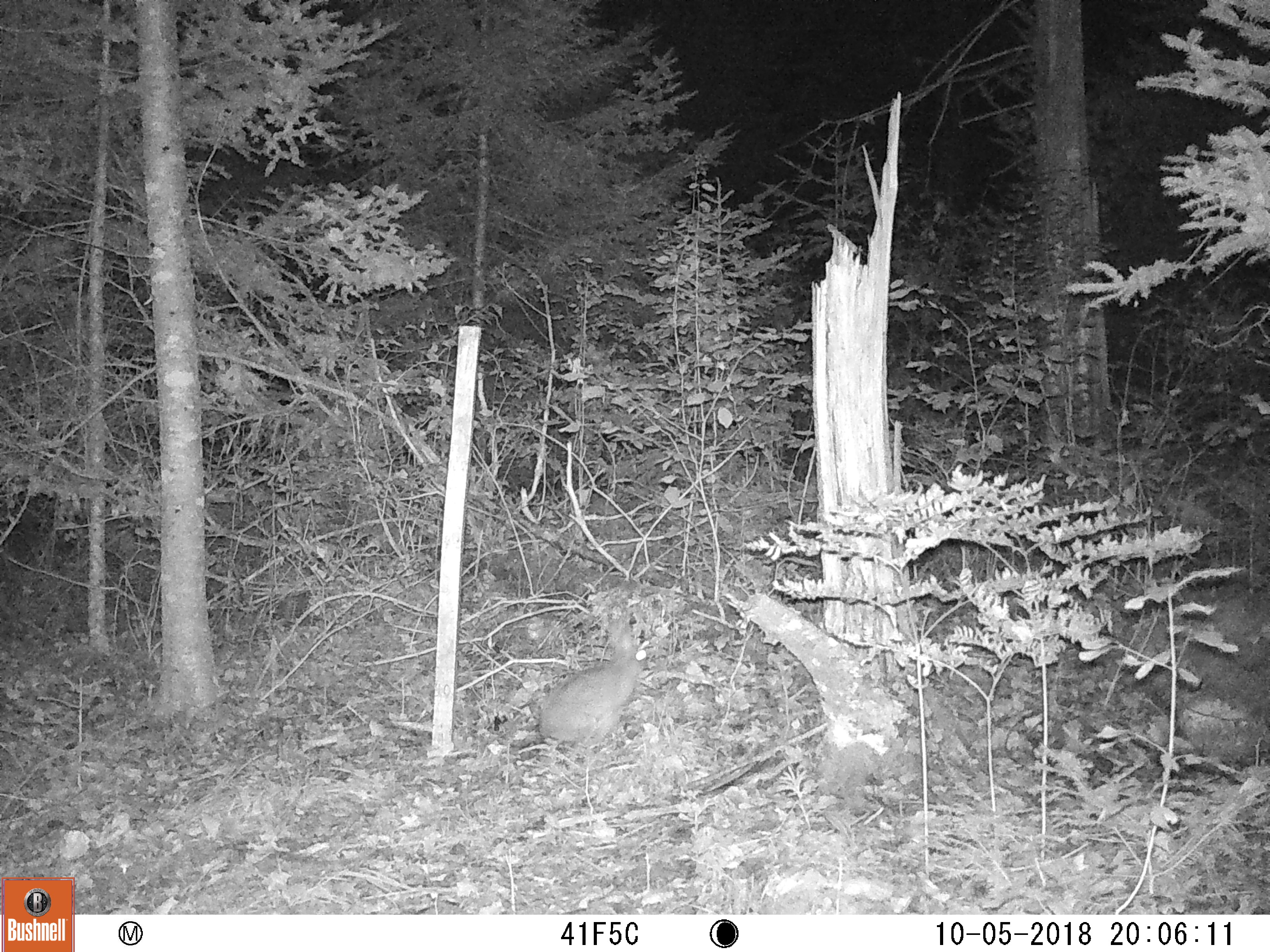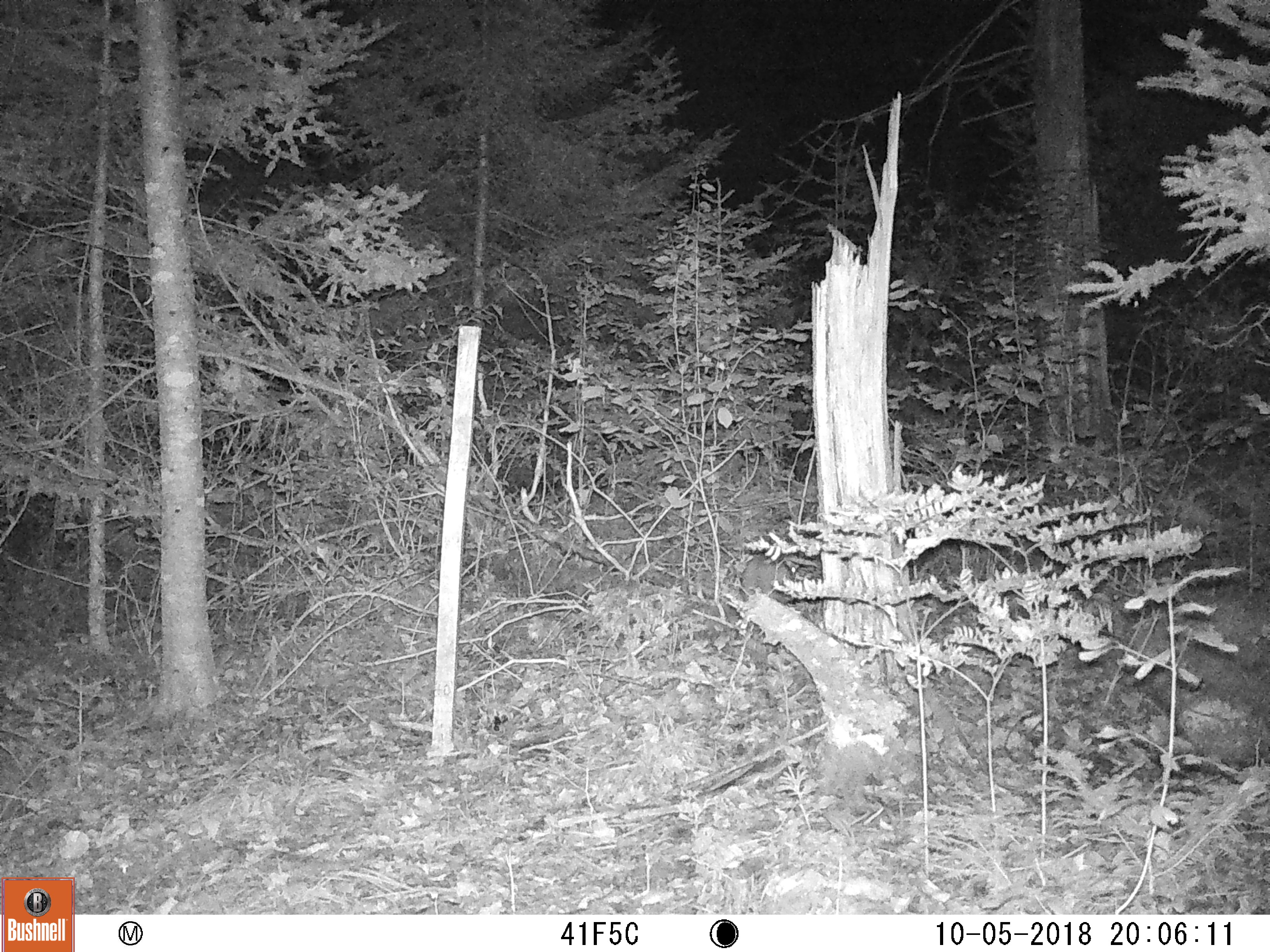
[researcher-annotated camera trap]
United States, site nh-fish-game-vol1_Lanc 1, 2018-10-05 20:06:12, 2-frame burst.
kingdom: Animalia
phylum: Chordata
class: Mammalia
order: Lagomorpha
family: Leporidae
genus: Lepus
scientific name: Lepus americanus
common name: snowshoe hare